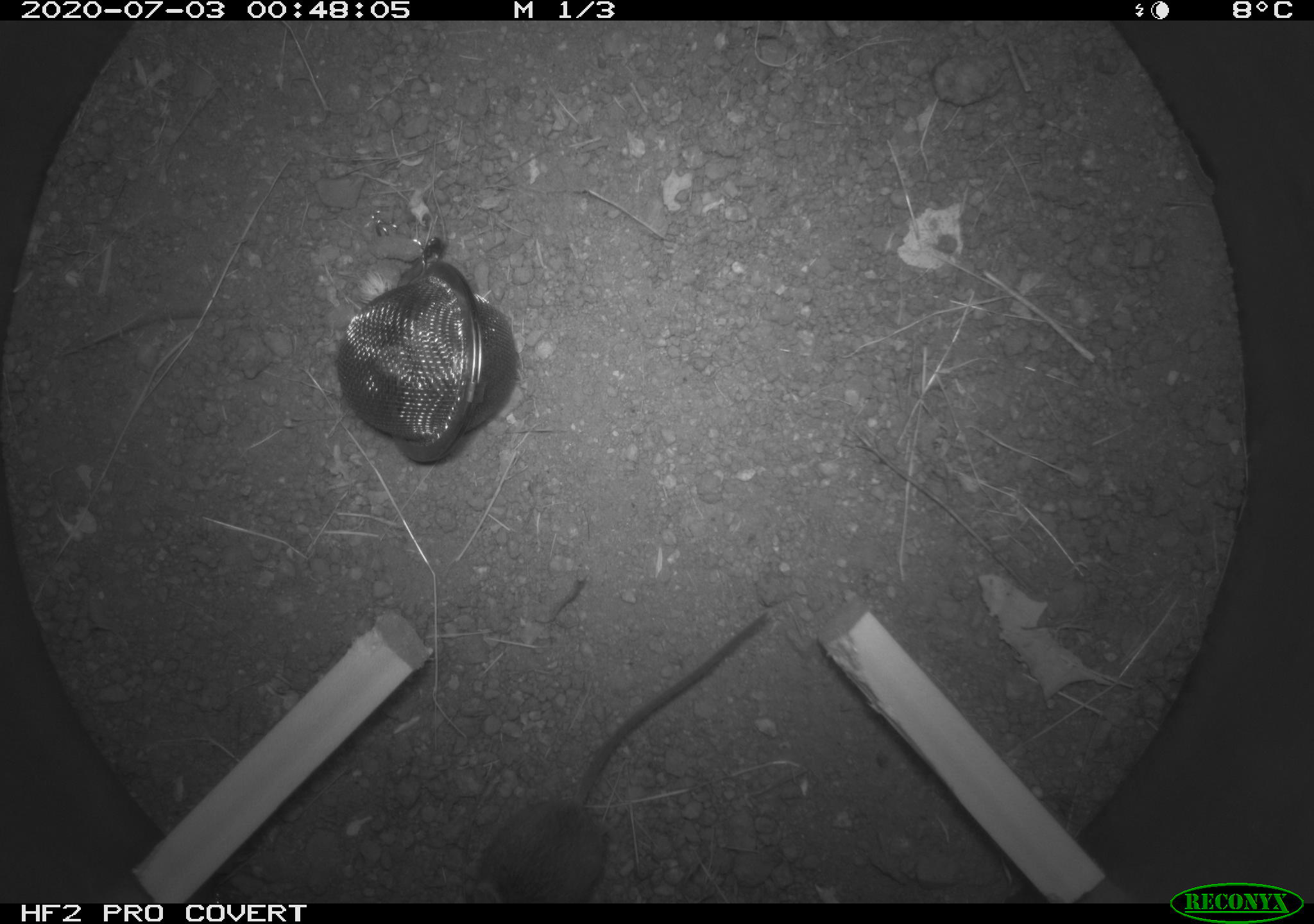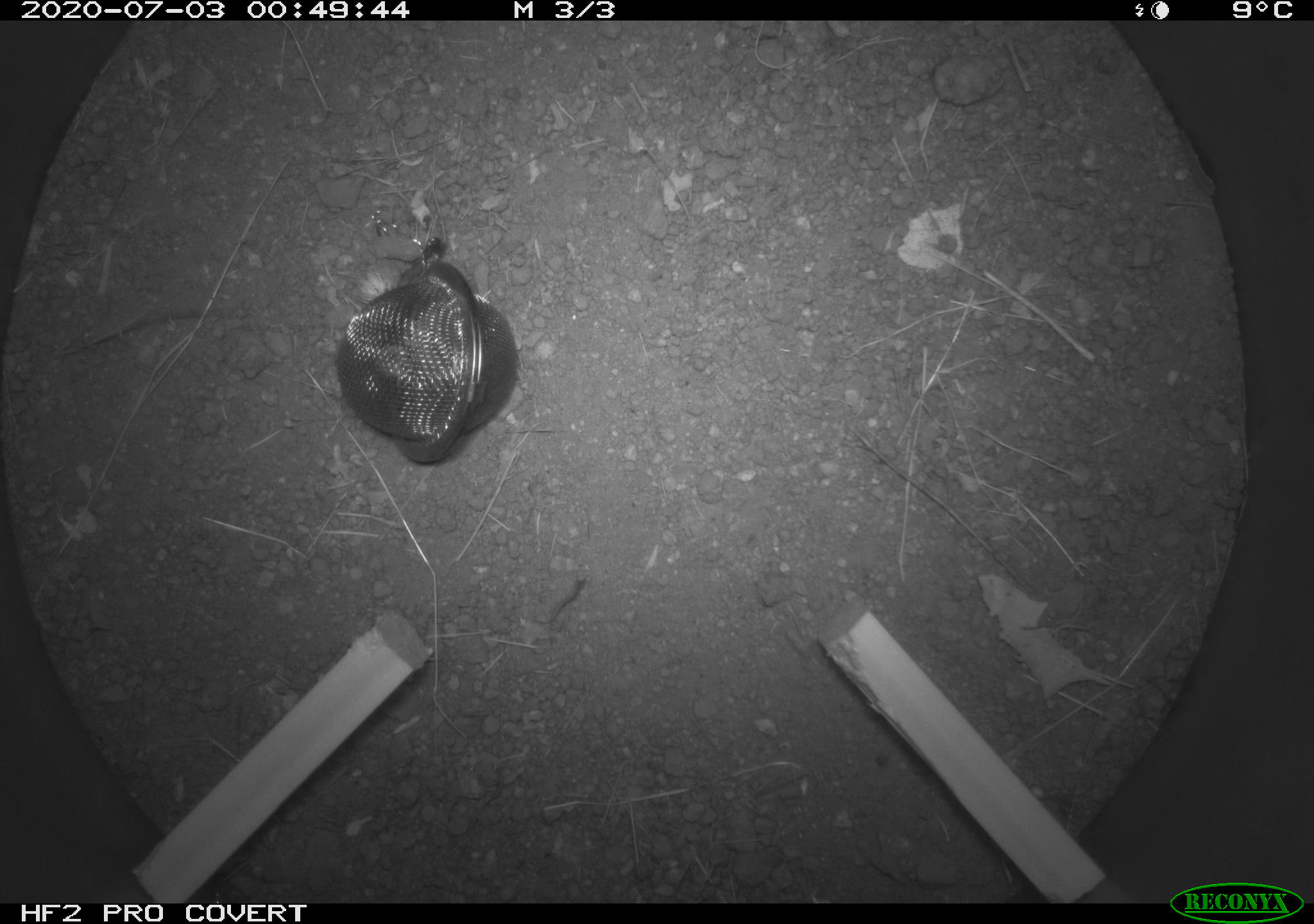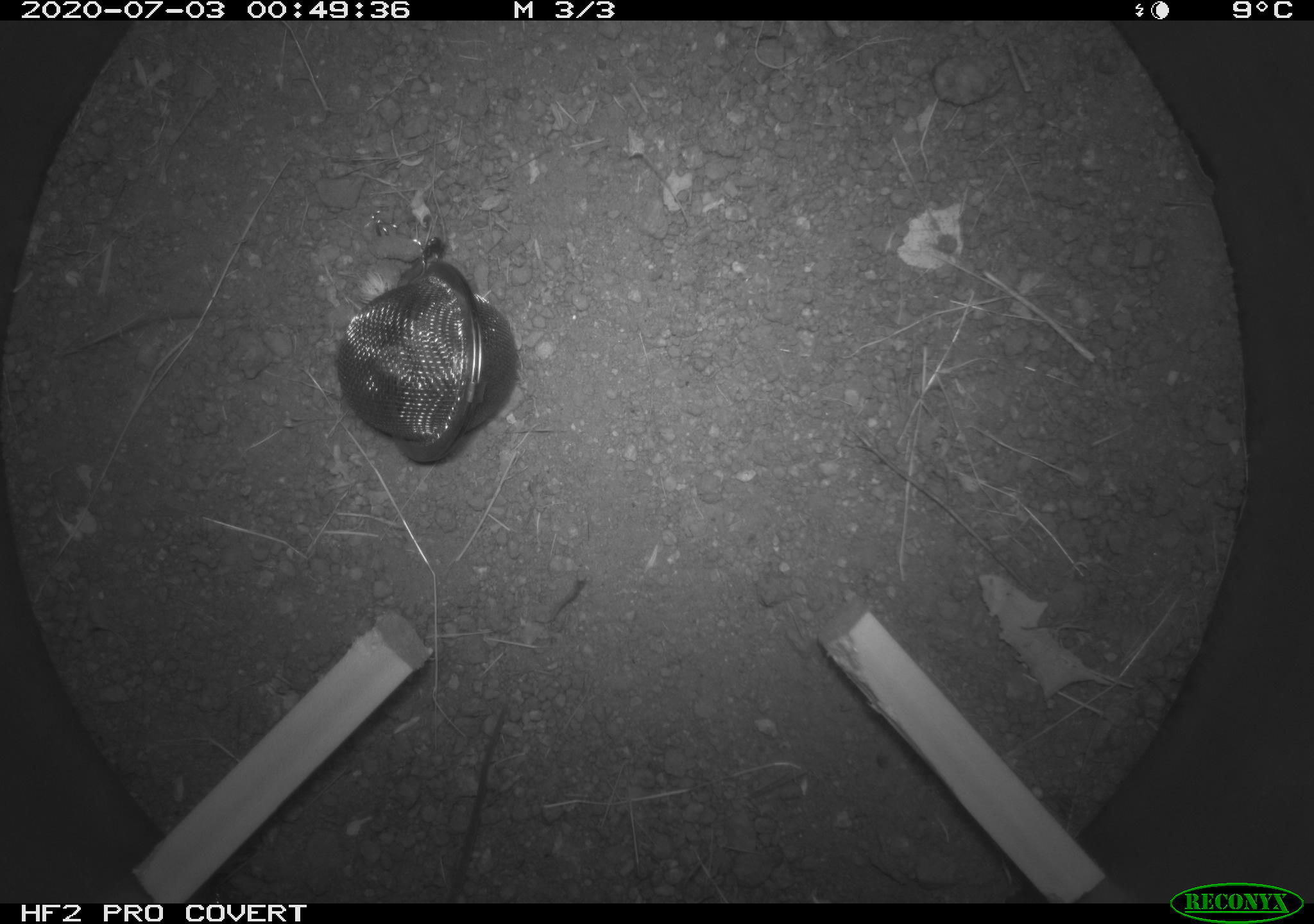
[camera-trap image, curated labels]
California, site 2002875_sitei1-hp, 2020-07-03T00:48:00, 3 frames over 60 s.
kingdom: Animalia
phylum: Chordata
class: Mammalia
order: Rodentia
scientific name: Rodentia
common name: rodent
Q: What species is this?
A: Rodent (Rodentia).